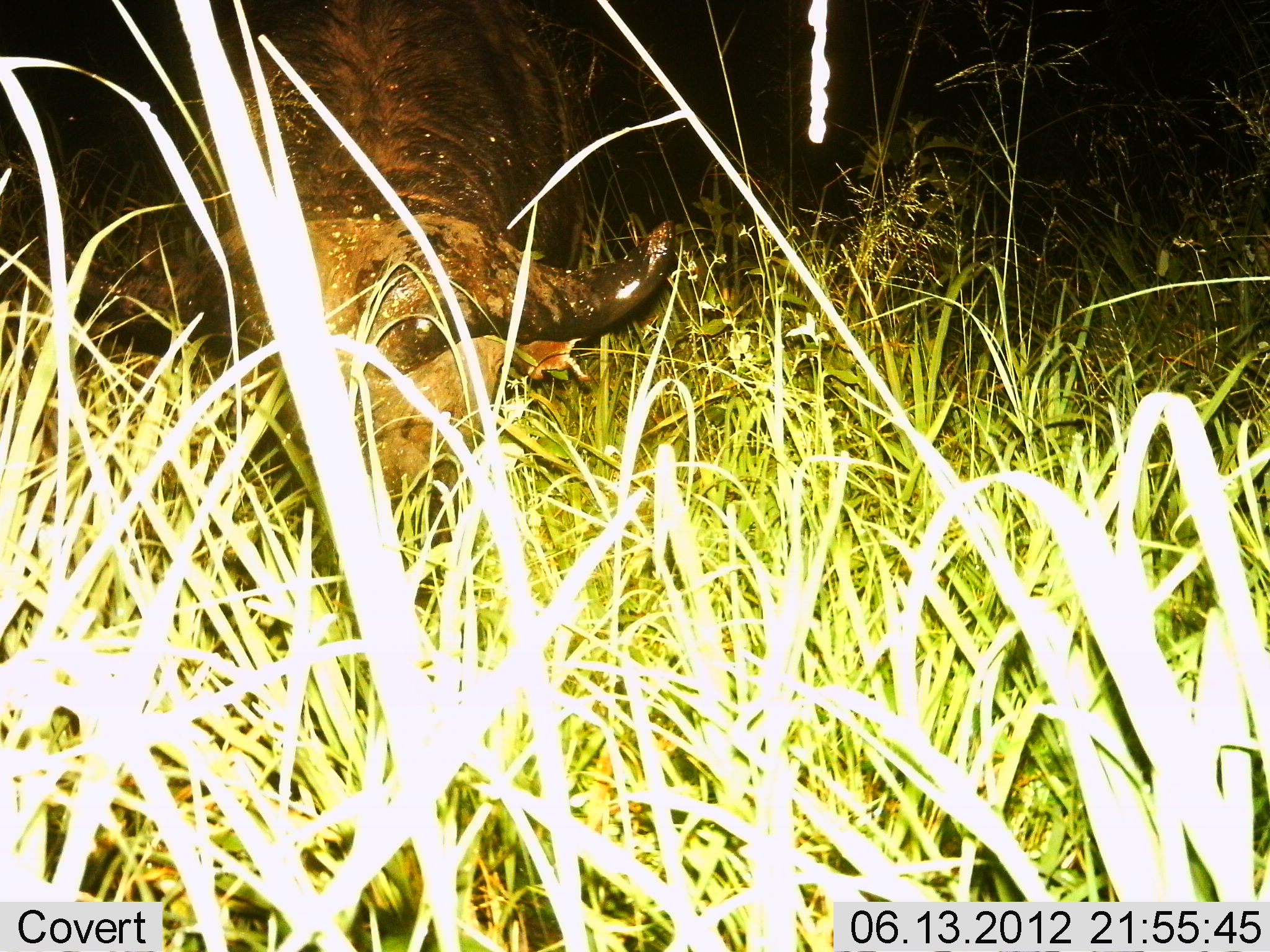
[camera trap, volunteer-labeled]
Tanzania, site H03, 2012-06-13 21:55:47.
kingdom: Animalia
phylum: Chordata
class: Mammalia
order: Artiodactyla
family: Bovidae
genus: Syncerus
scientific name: Syncerus caffer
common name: cape buffalo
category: buffalo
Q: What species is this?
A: Buffalo (cape buffalo) (Syncerus caffer).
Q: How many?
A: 1.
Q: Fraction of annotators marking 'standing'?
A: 30%.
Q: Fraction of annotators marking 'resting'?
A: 0%.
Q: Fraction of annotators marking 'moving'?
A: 10%.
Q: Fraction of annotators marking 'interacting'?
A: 0%.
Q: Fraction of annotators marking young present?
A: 0%.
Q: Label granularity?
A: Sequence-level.